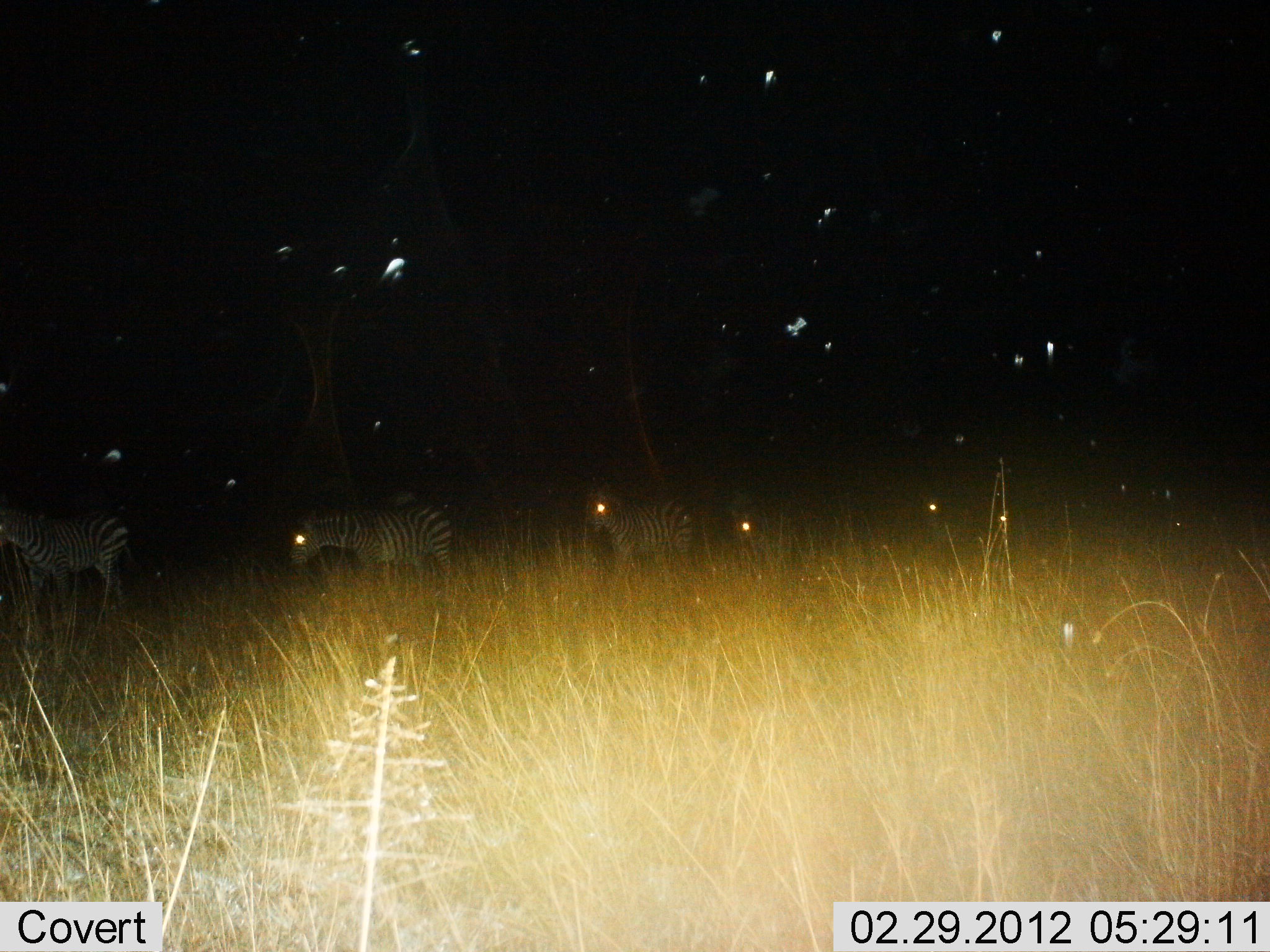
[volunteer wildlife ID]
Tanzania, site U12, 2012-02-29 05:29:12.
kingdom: Animalia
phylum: Chordata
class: Mammalia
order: Perissodactyla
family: Equidae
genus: Equus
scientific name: Equus quagga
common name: plains zebra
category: zebra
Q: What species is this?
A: Zebra (plains zebra) (Equus quagga).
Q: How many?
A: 3.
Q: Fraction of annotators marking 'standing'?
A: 25%.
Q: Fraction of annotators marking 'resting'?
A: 0%.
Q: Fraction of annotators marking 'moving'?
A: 75%.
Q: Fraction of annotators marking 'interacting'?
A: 0%.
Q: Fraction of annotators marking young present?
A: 0%.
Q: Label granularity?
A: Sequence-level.